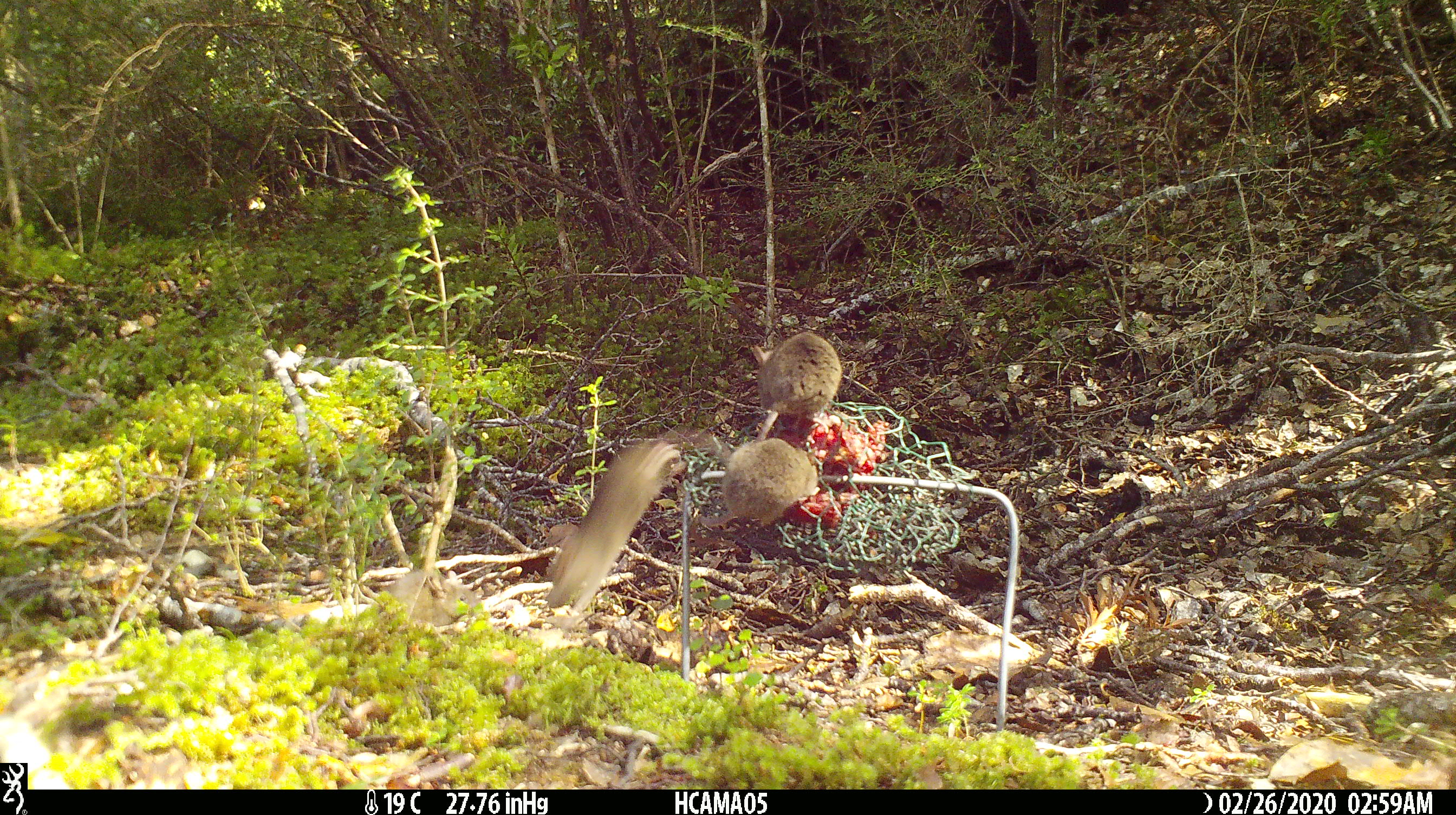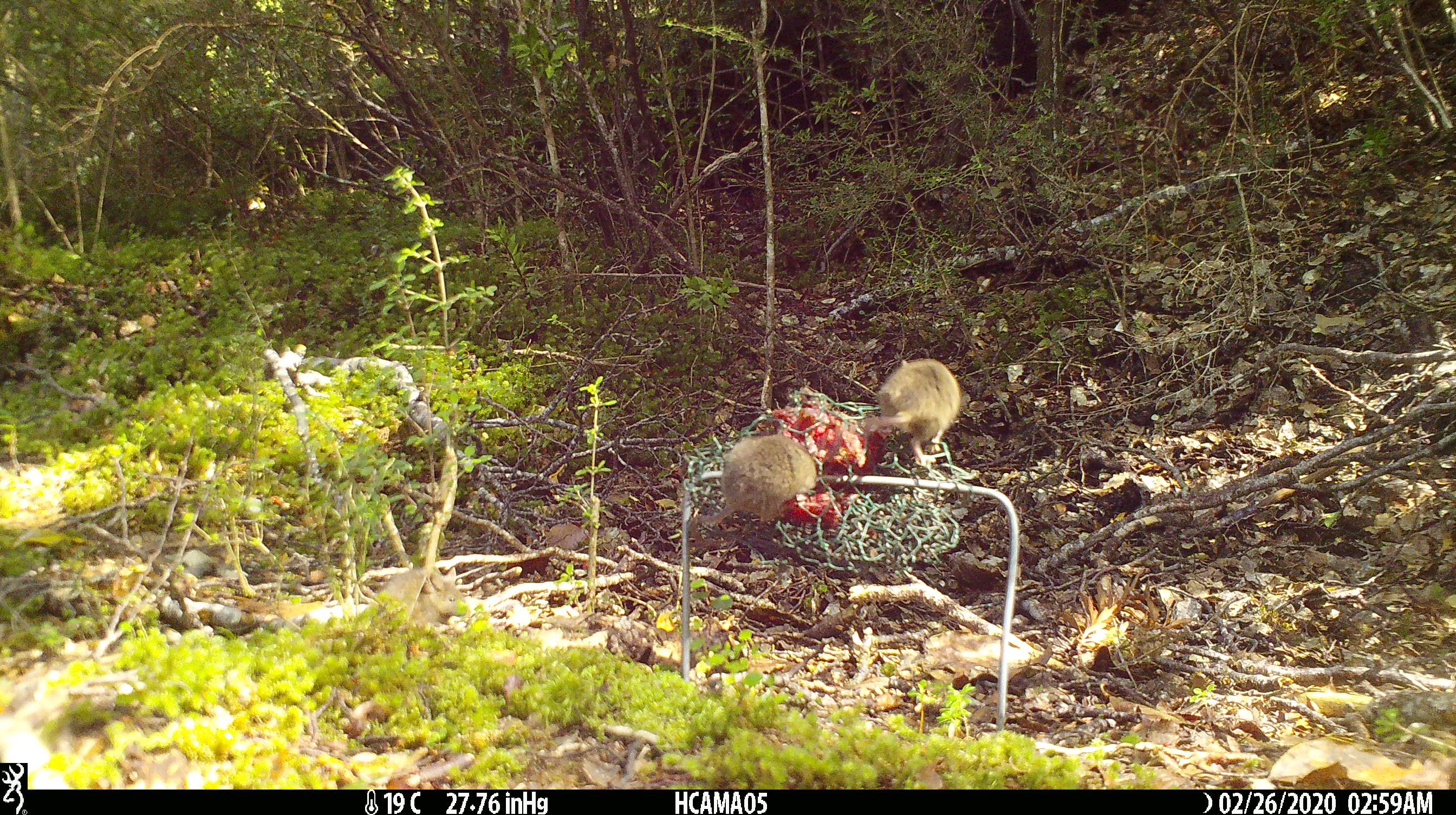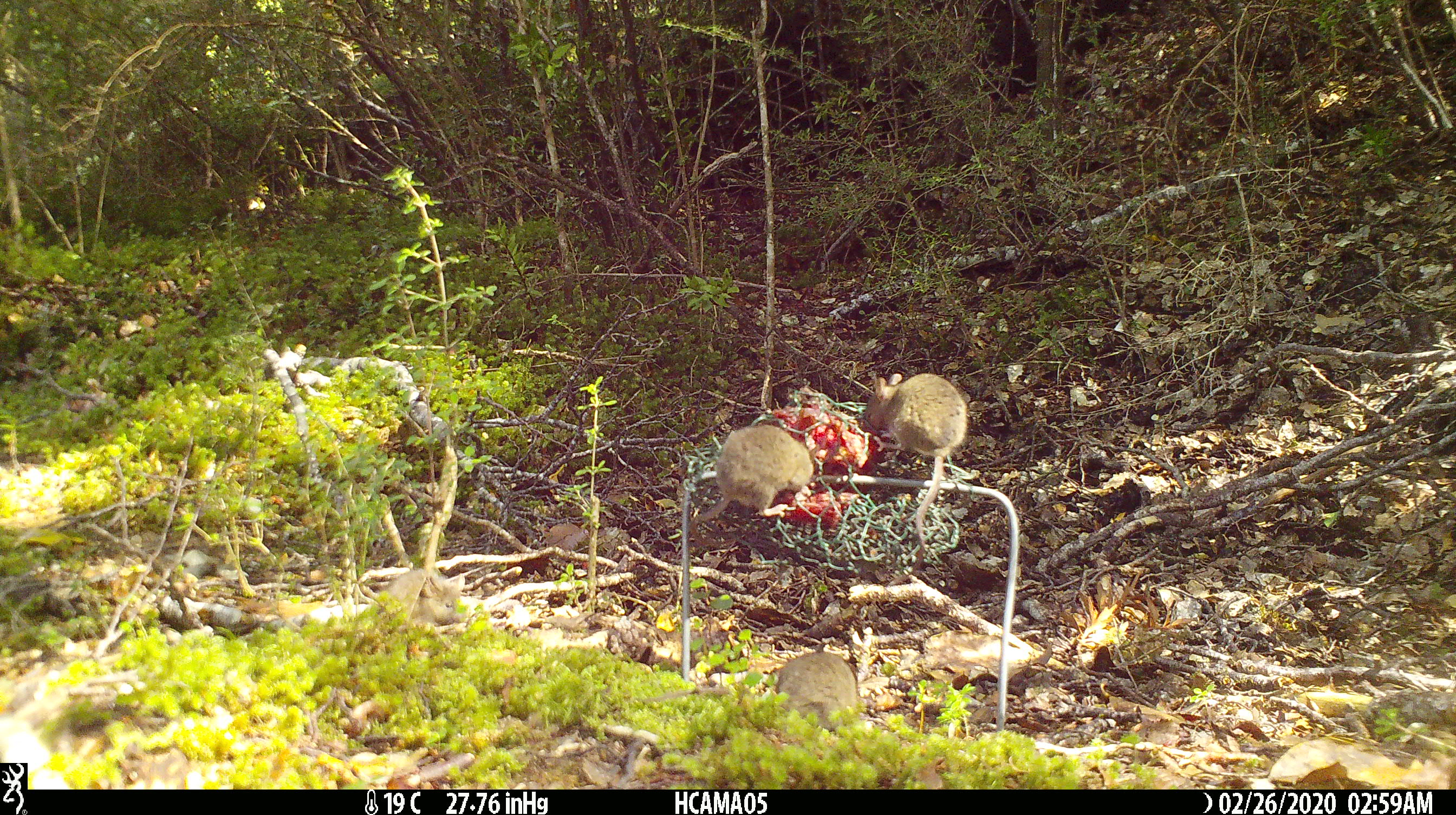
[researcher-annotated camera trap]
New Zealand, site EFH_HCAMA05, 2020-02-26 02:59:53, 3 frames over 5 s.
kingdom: Animalia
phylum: Chordata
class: Mammalia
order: Rodentia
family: Muridae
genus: Mus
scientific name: Mus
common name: mouse